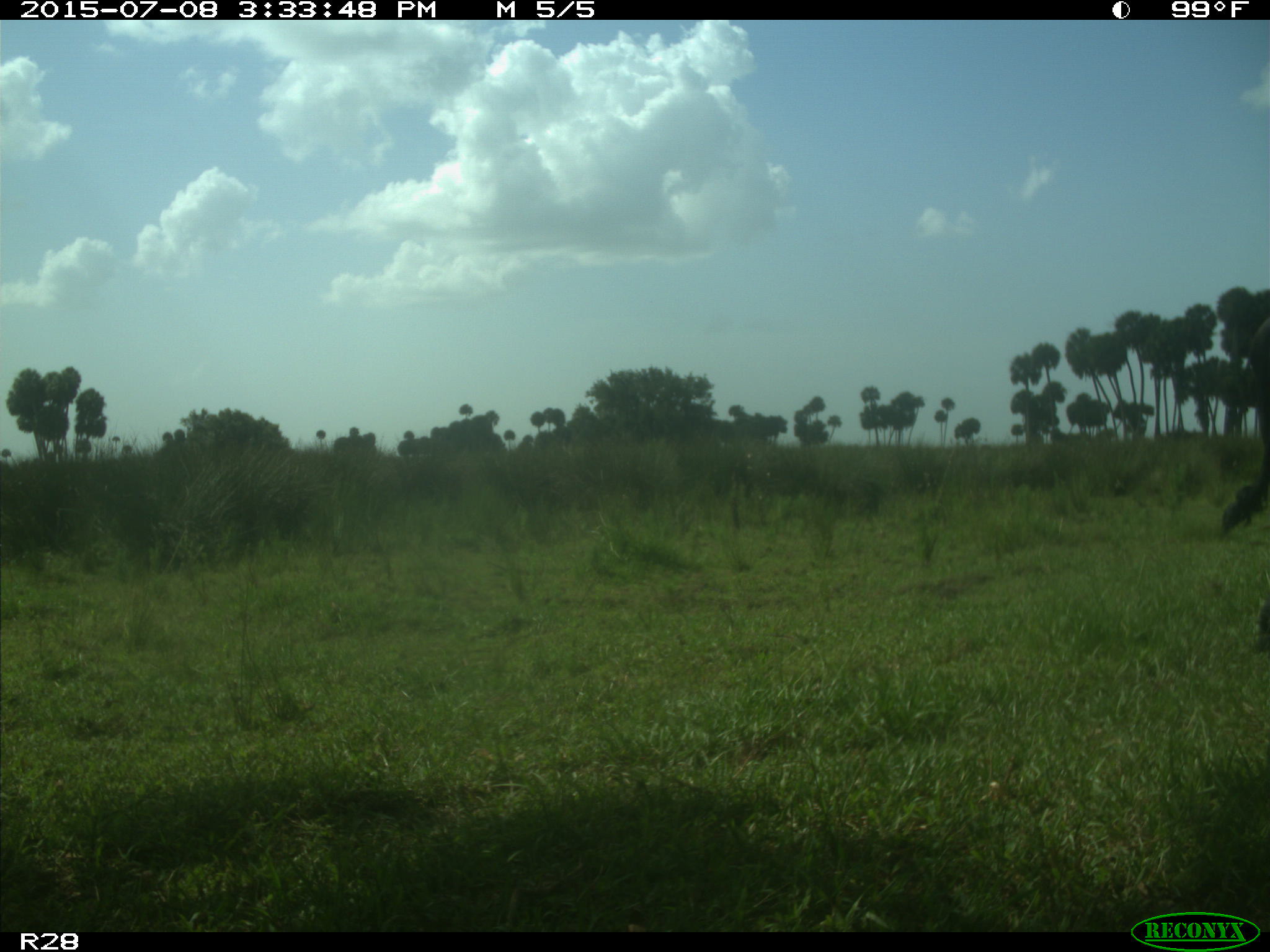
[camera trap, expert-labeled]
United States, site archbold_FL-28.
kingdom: Animalia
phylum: Chordata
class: Mammalia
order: Artiodactyla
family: Bovidae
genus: Bos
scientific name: Bos taurus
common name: domestic cow